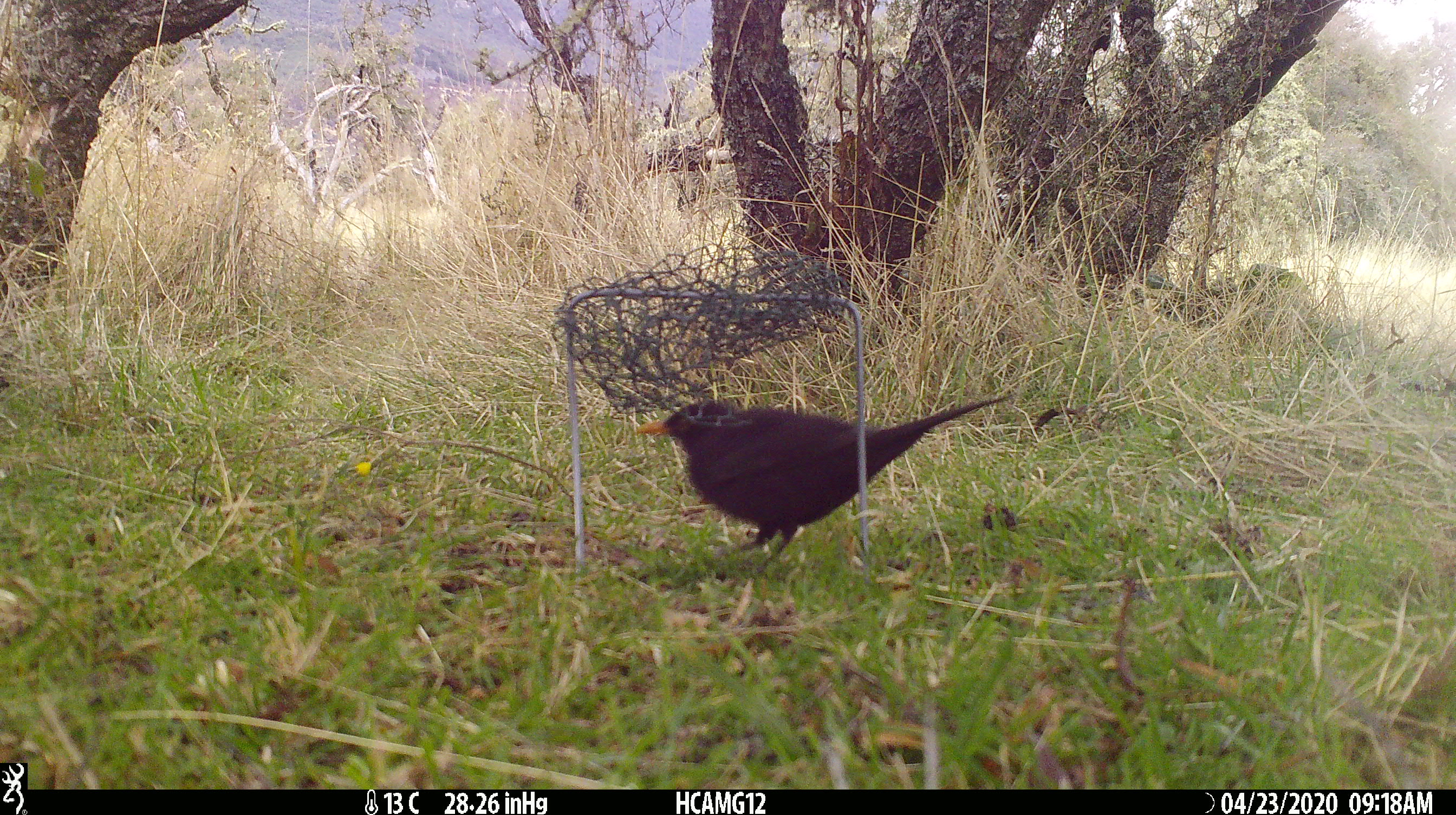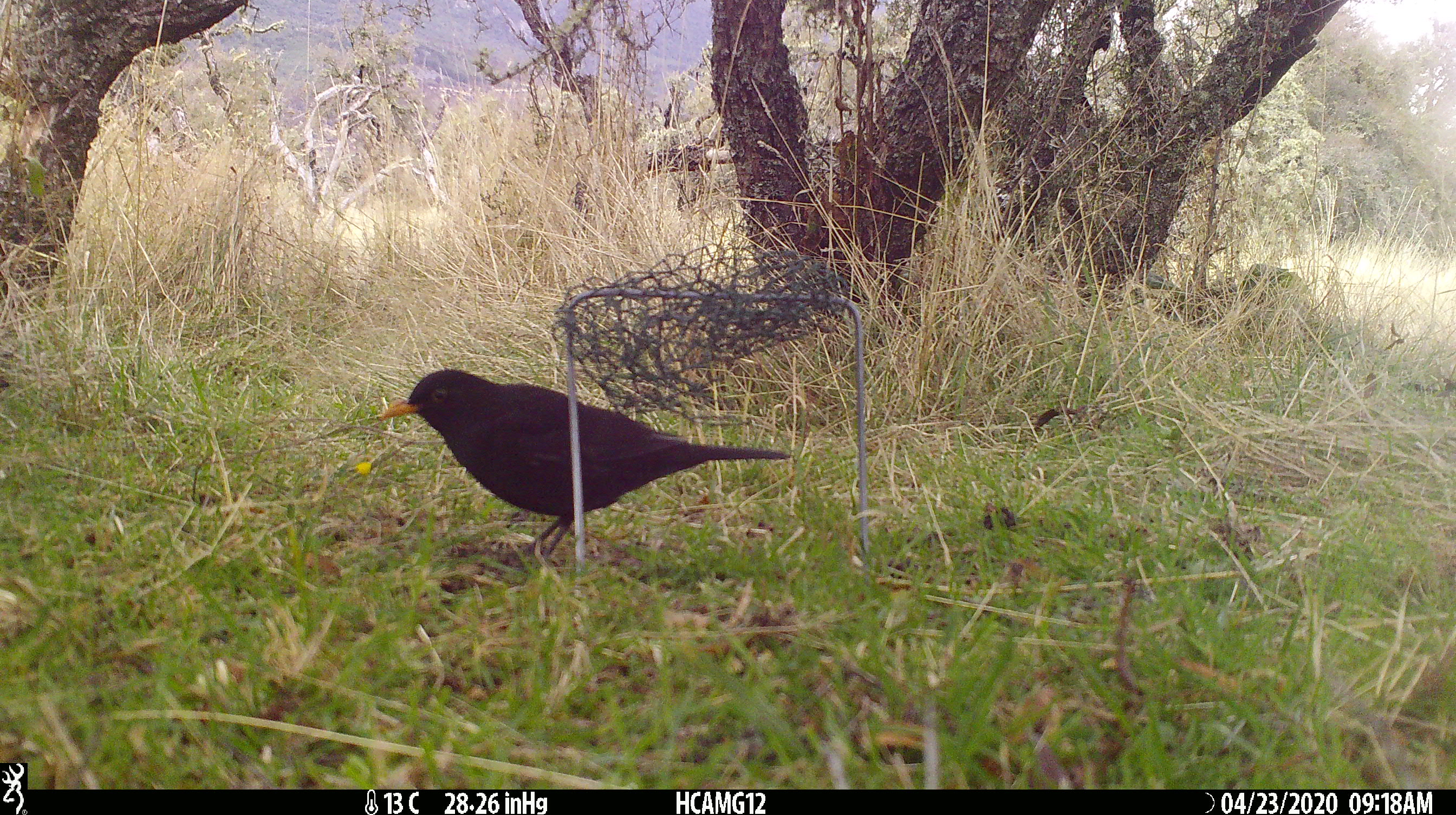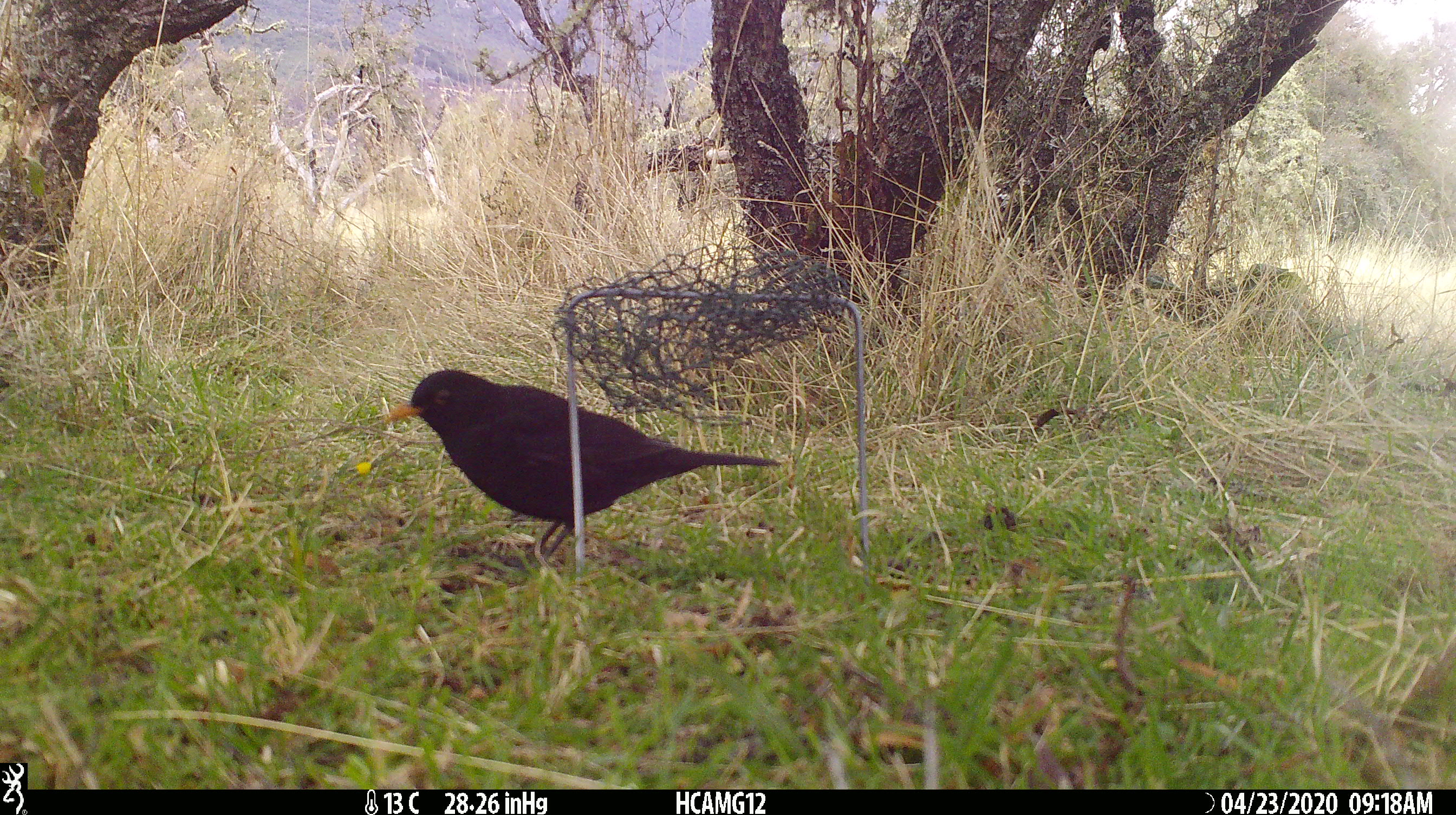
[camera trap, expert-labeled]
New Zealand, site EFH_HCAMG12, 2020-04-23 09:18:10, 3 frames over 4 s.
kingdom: Animalia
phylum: Chordata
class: Aves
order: Passeriformes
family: Turdidae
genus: Turdus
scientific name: Turdus merula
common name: eurasian blackbird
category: blackbird